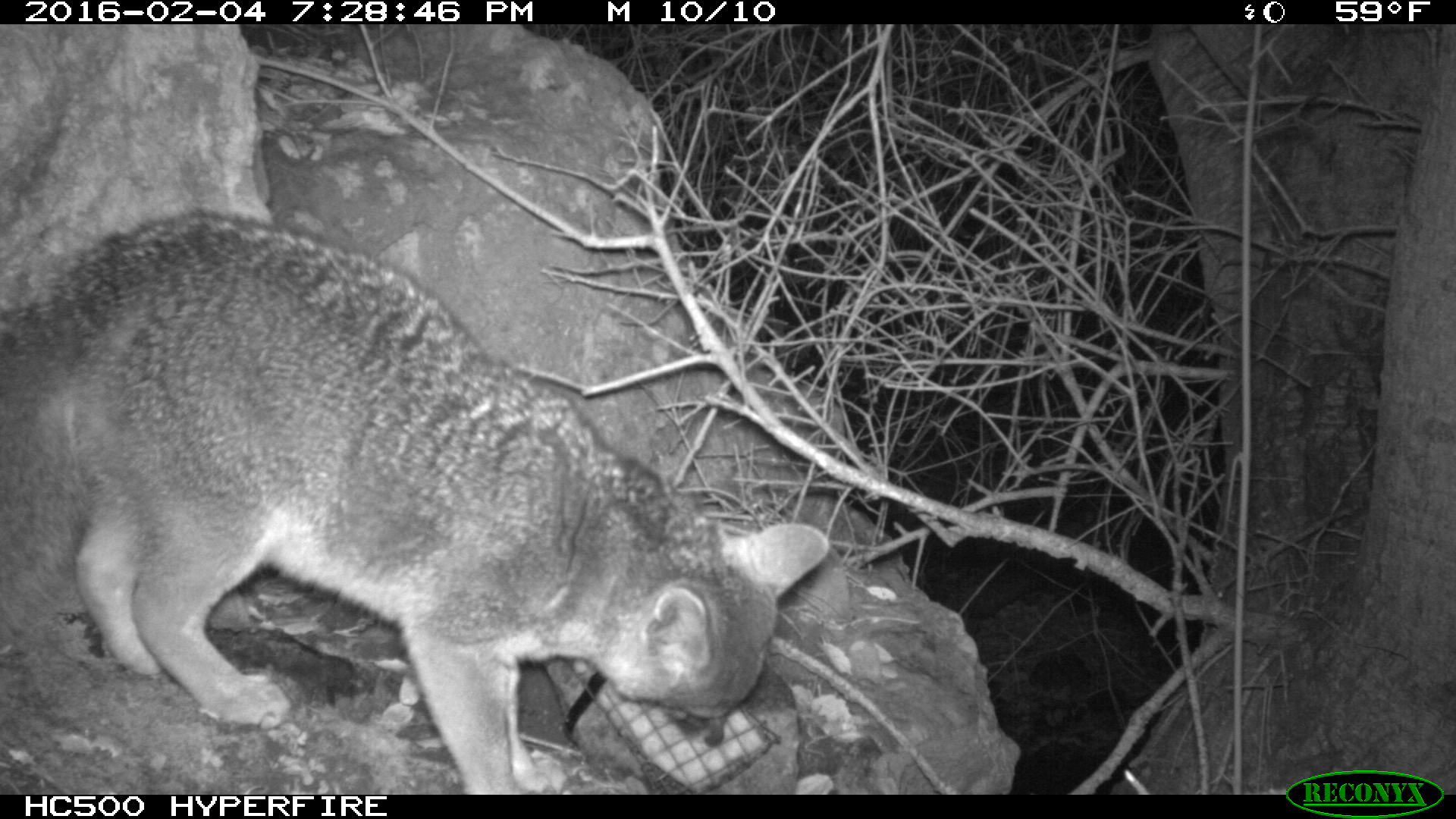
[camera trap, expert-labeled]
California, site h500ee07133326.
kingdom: Animalia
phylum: Chordata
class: Mammalia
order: Carnivora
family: Canidae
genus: Urocyon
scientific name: Urocyon littoralis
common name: island fox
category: fox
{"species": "fox (island fox) (Urocyon littoralis)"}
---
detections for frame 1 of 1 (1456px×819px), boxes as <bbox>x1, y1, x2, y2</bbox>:
fox: <bbox>0, 206, 830, 796</bbox>